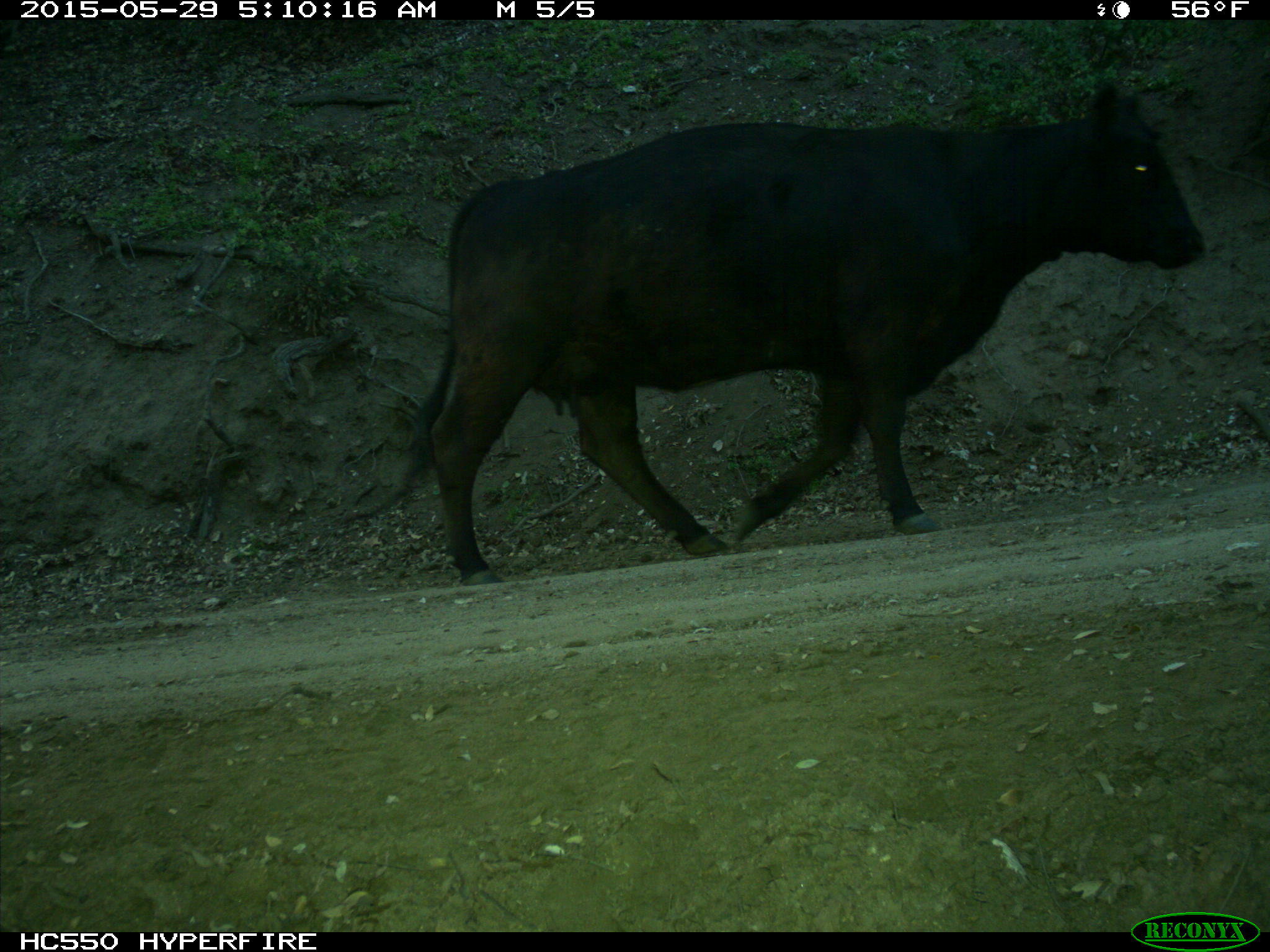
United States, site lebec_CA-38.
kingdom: Animalia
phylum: Chordata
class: Mammalia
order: Artiodactyla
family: Bovidae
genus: Bos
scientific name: Bos taurus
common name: domestic cow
Bos taurus (domestic cow).